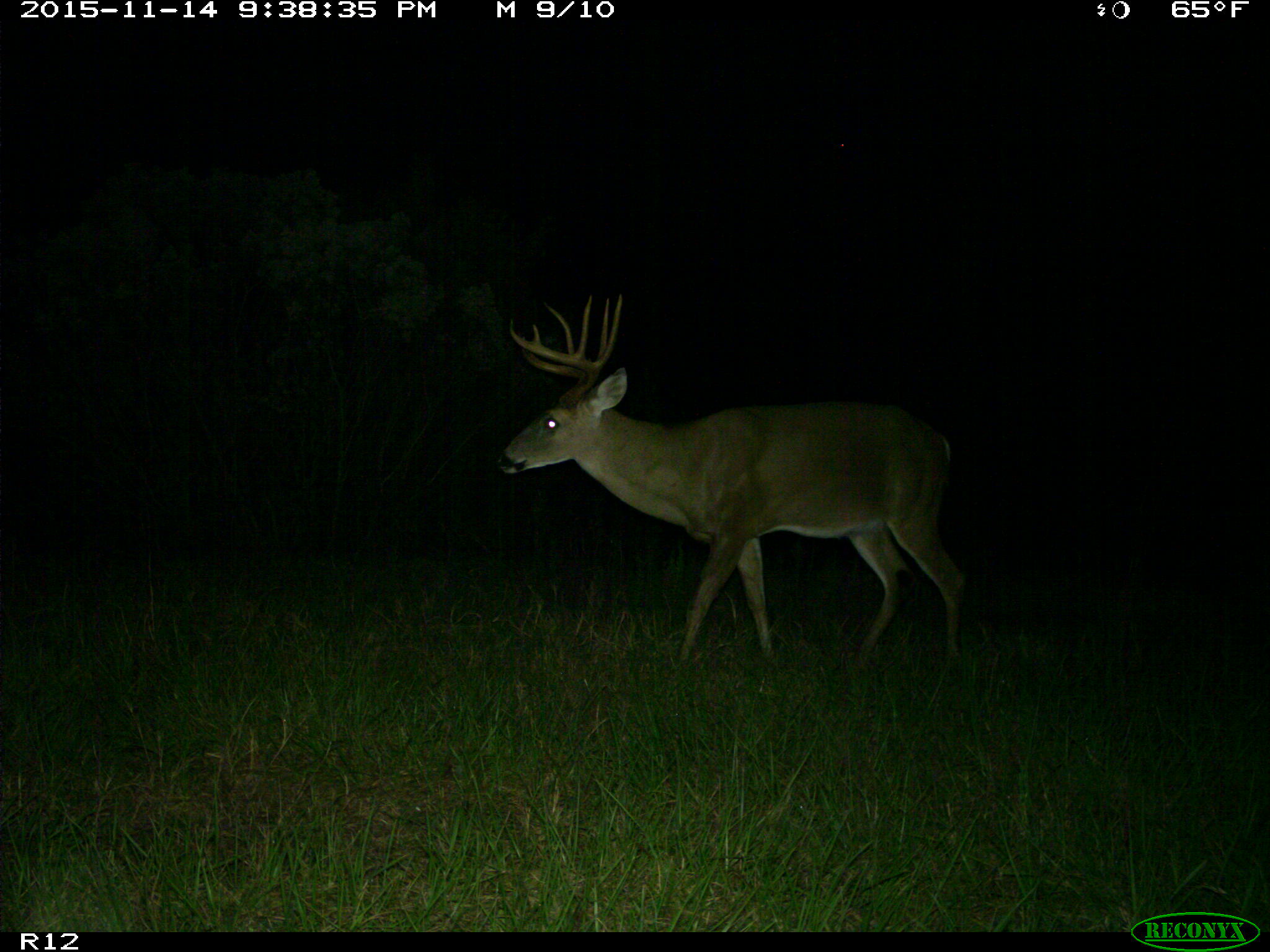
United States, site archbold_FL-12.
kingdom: Animalia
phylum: Chordata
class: Mammalia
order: Artiodactyla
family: Cervidae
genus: Odocoileus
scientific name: Odocoileus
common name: deer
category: unidentified deer